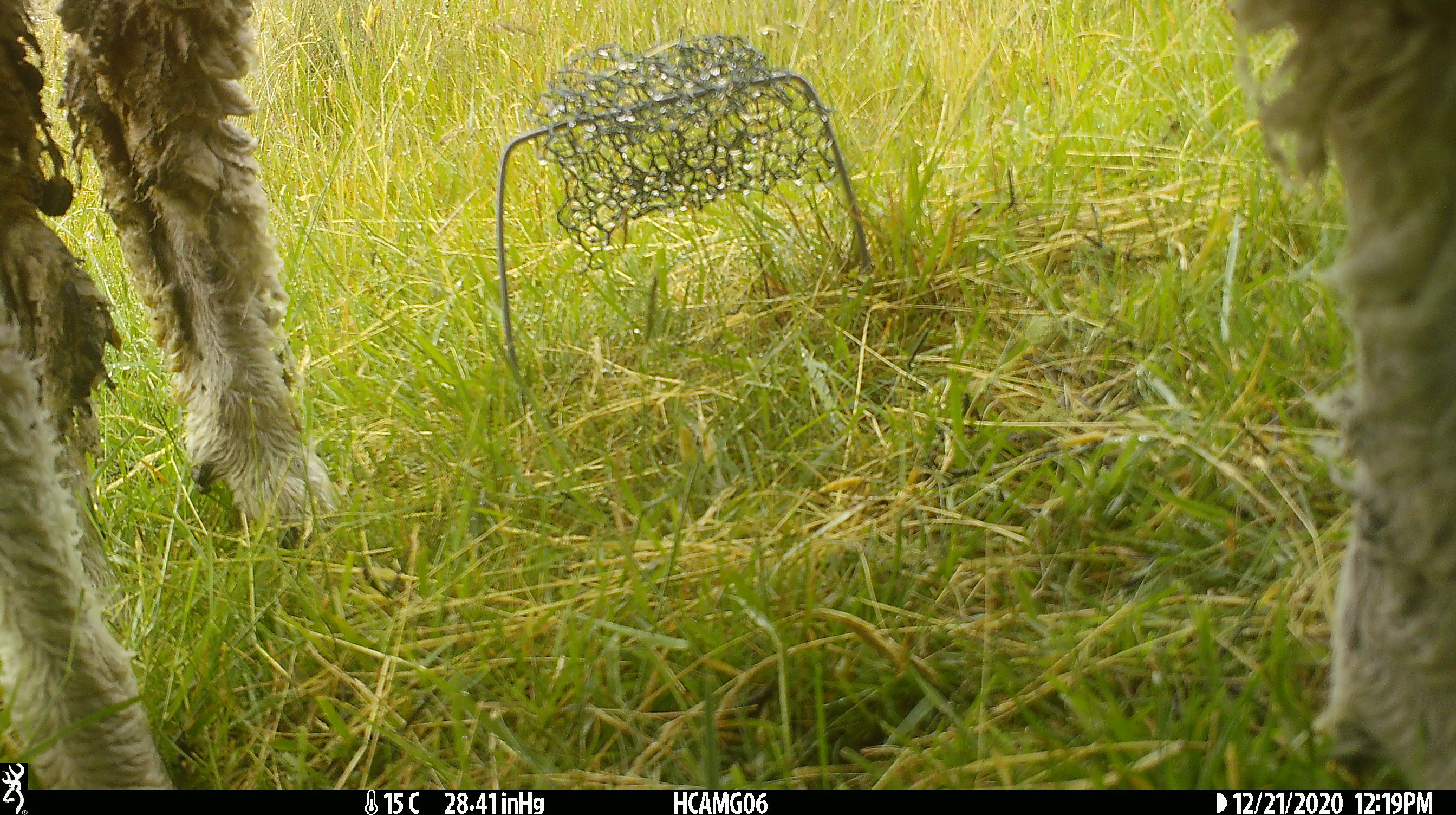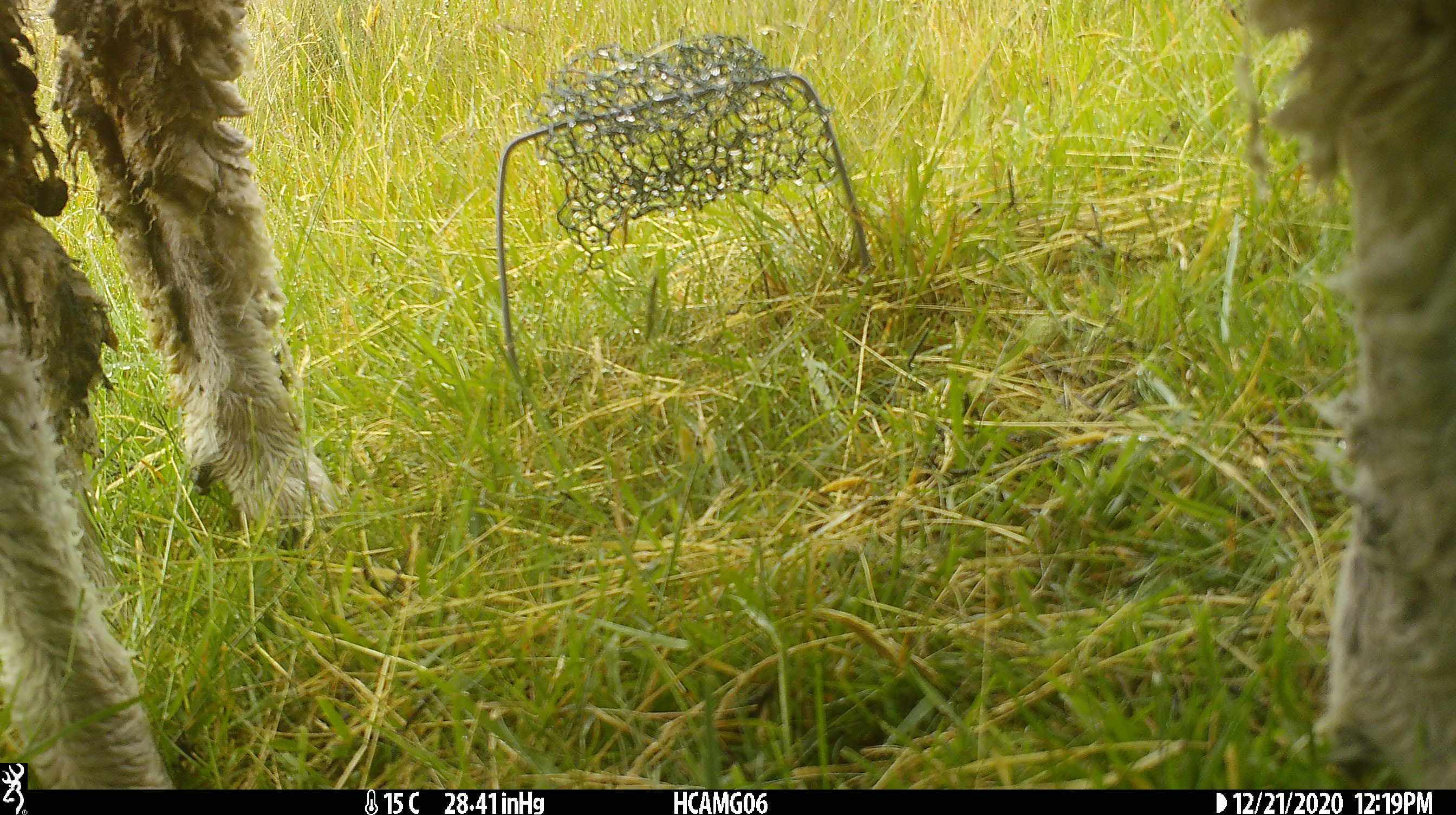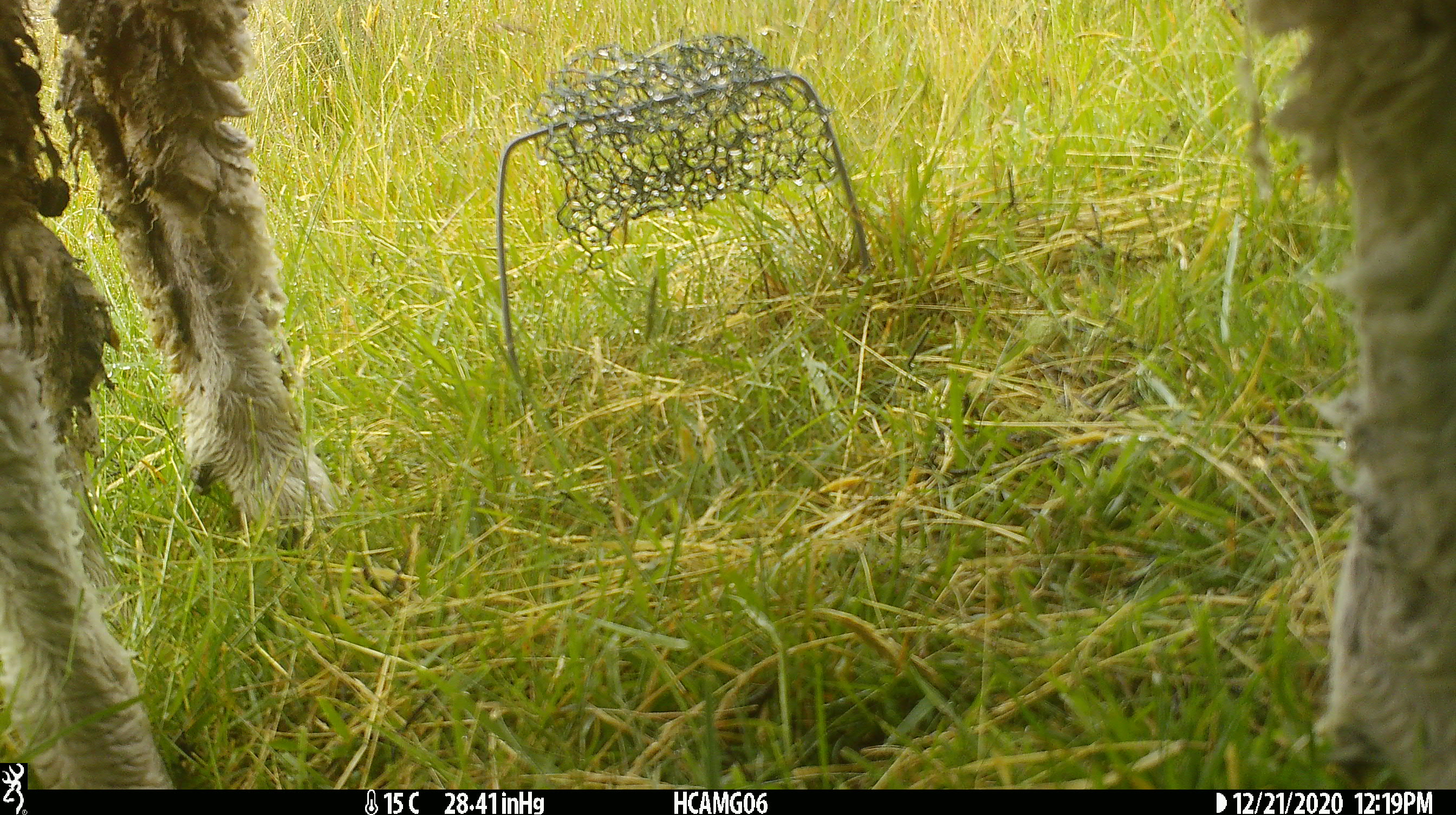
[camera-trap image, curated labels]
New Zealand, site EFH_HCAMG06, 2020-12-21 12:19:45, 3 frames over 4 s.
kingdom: Animalia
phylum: Chordata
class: Mammalia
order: Artiodactyla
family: Bovidae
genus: Ovis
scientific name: Ovis aries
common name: domestic sheep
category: sheep